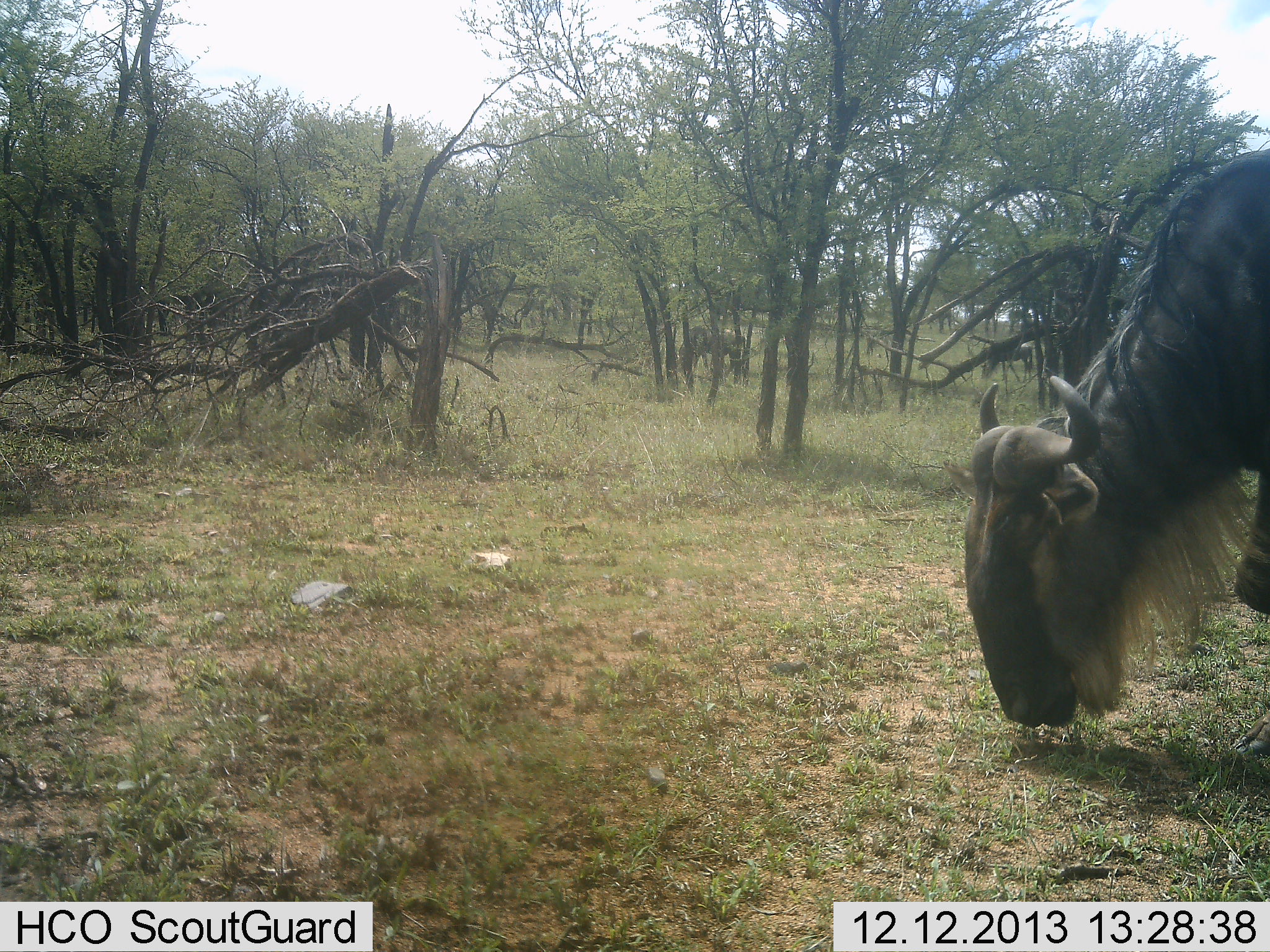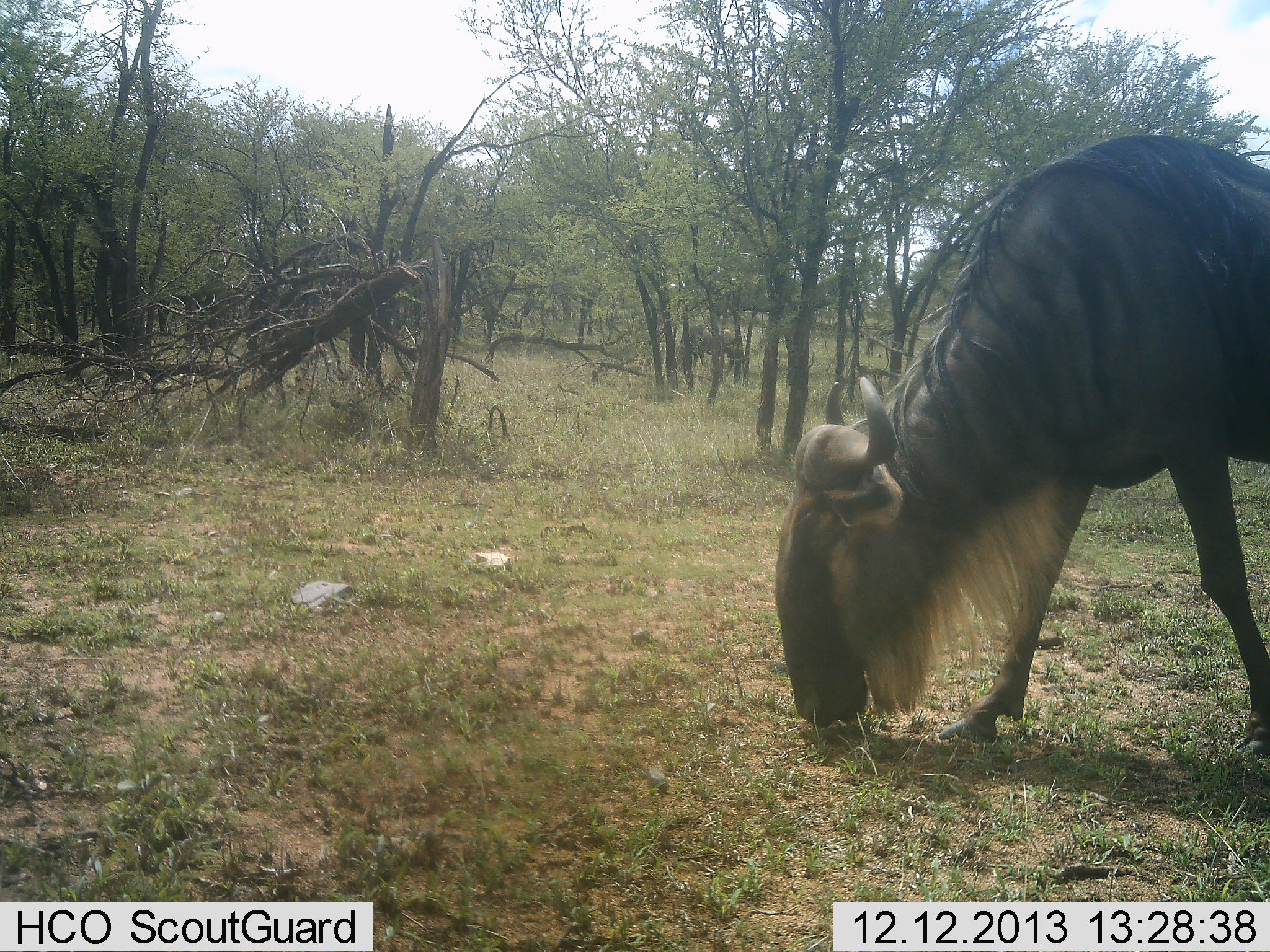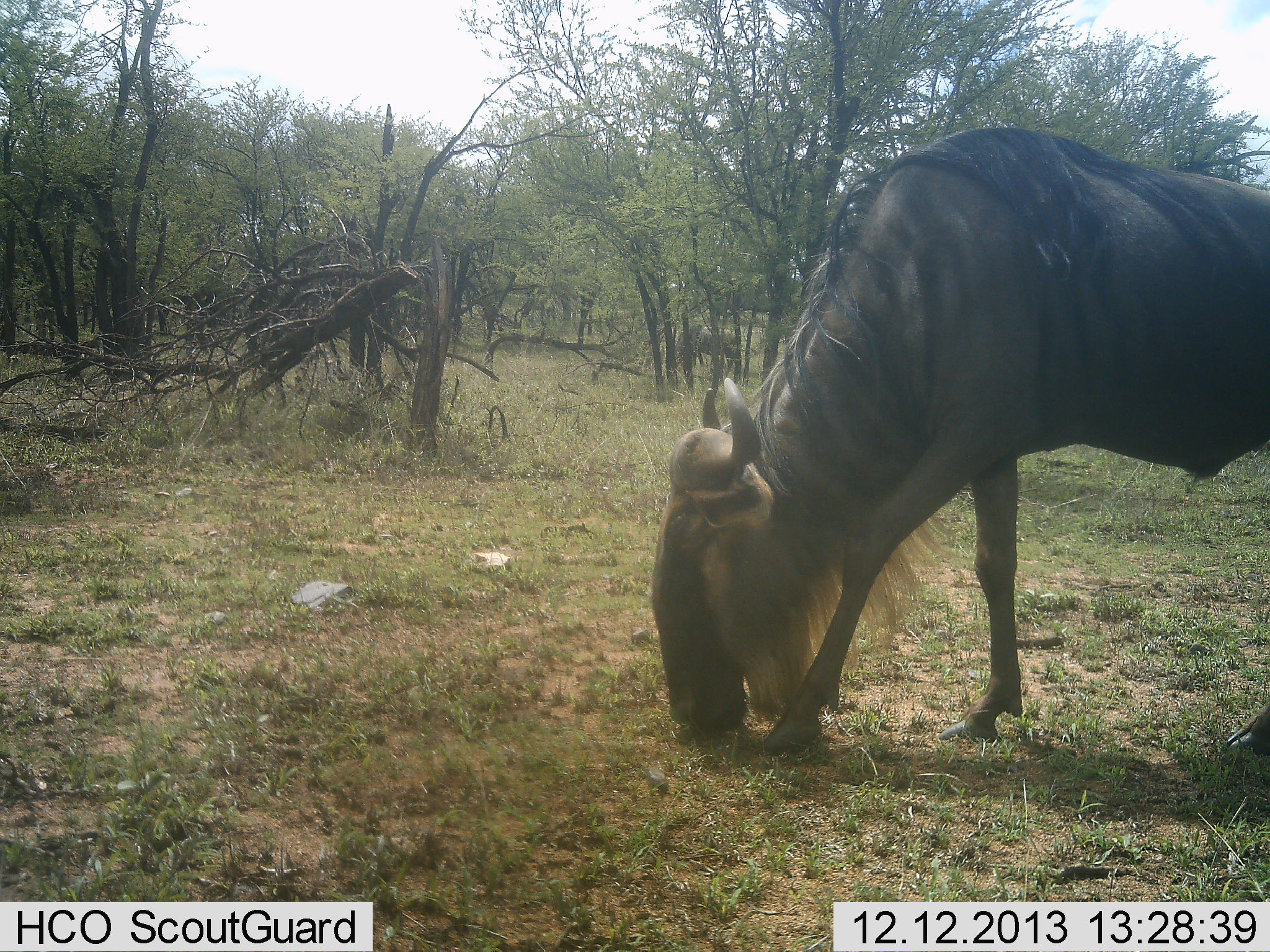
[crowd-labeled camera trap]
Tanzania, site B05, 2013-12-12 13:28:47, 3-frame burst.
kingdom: Animalia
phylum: Chordata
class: Mammalia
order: Artiodactyla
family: Bovidae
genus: Connochaetes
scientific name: Connochaetes taurinus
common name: blue wildebeest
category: wildebeest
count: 2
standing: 10%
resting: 0%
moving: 30%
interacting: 0%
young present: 0%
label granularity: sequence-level